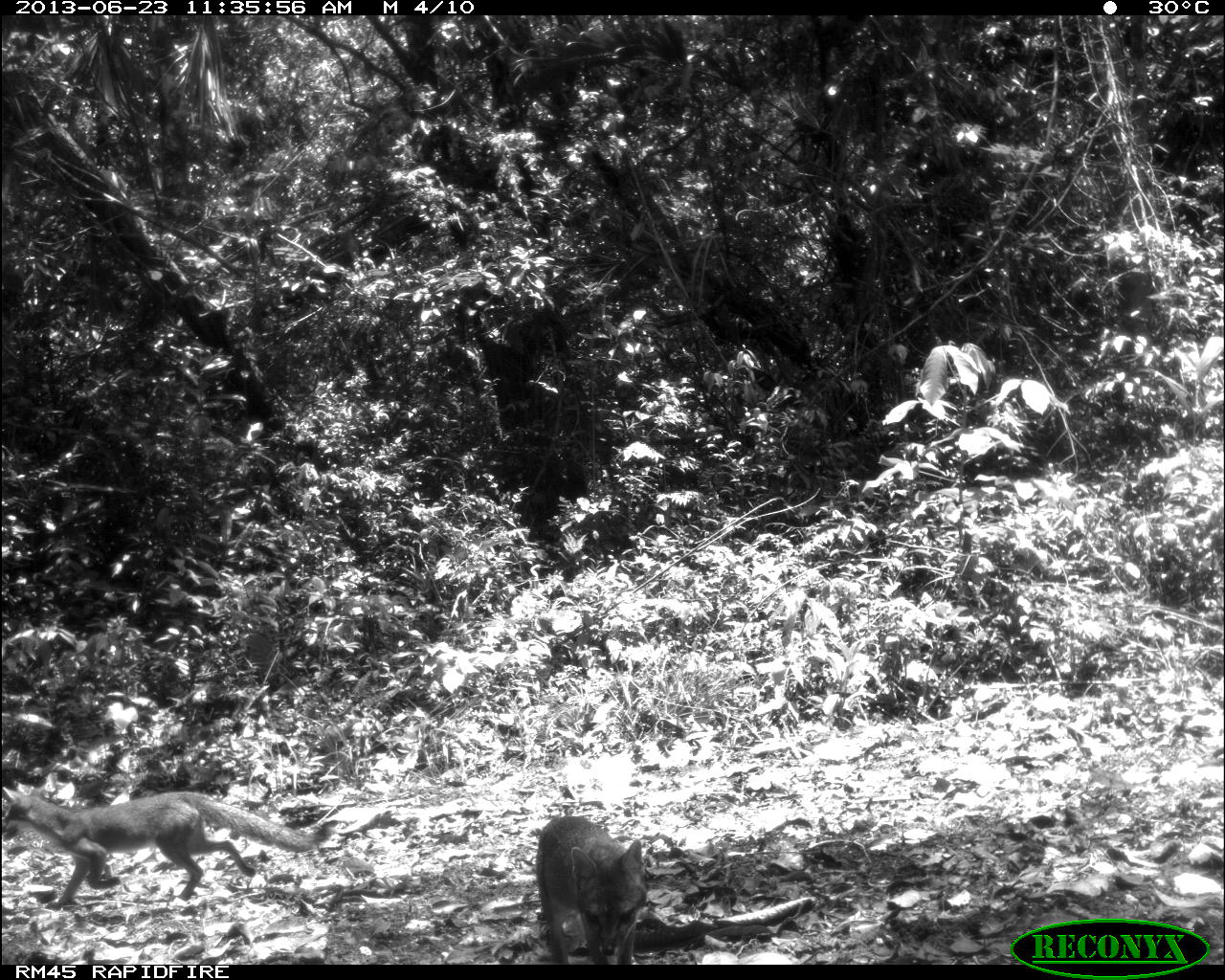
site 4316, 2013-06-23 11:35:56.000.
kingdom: Animalia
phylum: Chordata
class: Mammalia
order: Carnivora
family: Canidae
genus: Urocyon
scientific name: Urocyon cinereoargenteus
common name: gray fox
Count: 2.